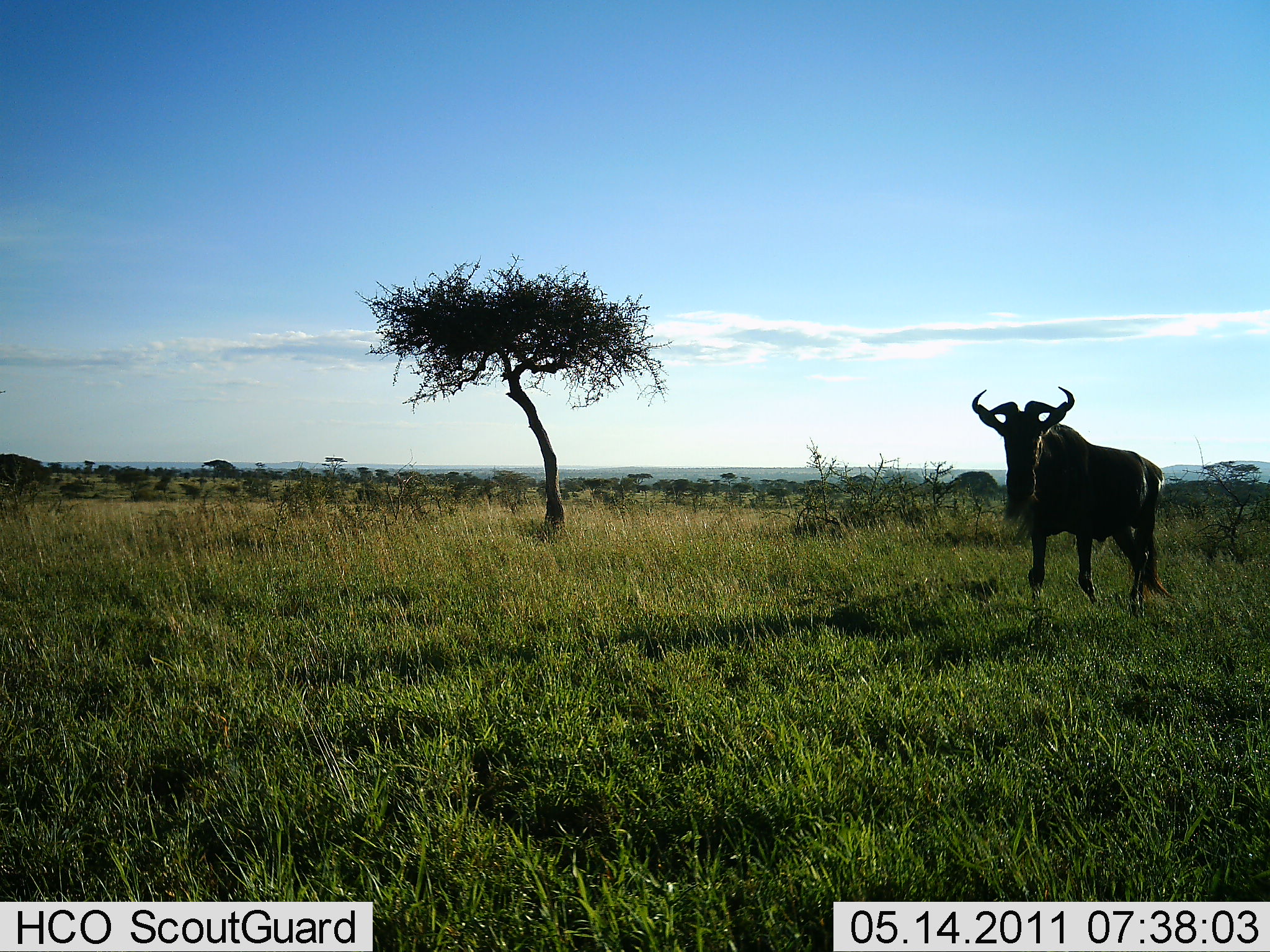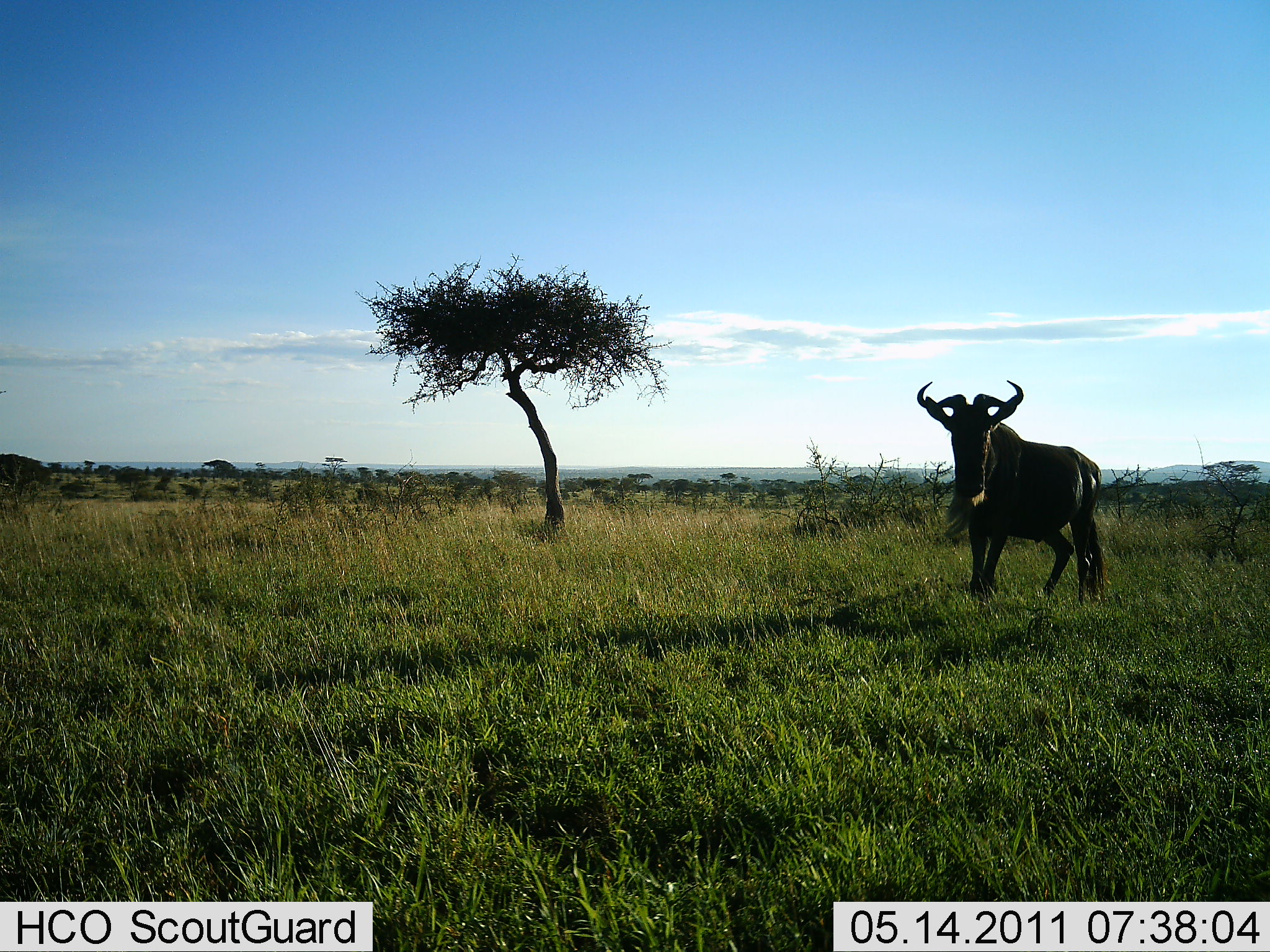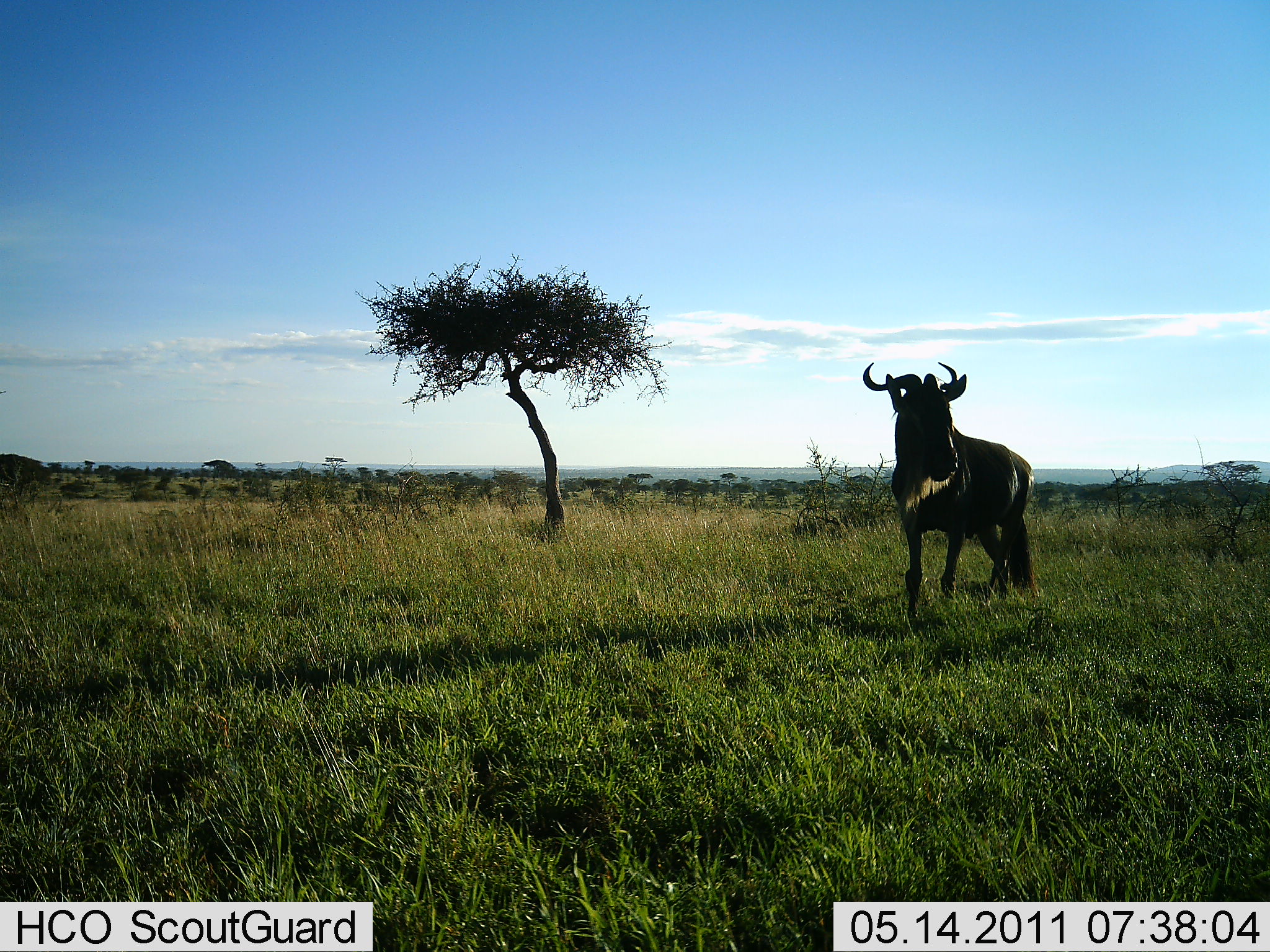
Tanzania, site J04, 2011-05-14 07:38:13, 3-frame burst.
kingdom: Animalia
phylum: Chordata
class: Mammalia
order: Artiodactyla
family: Bovidae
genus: Connochaetes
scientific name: Connochaetes taurinus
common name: blue wildebeest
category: wildebeest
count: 1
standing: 9%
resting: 0%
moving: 91%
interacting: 0%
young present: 0%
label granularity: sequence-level